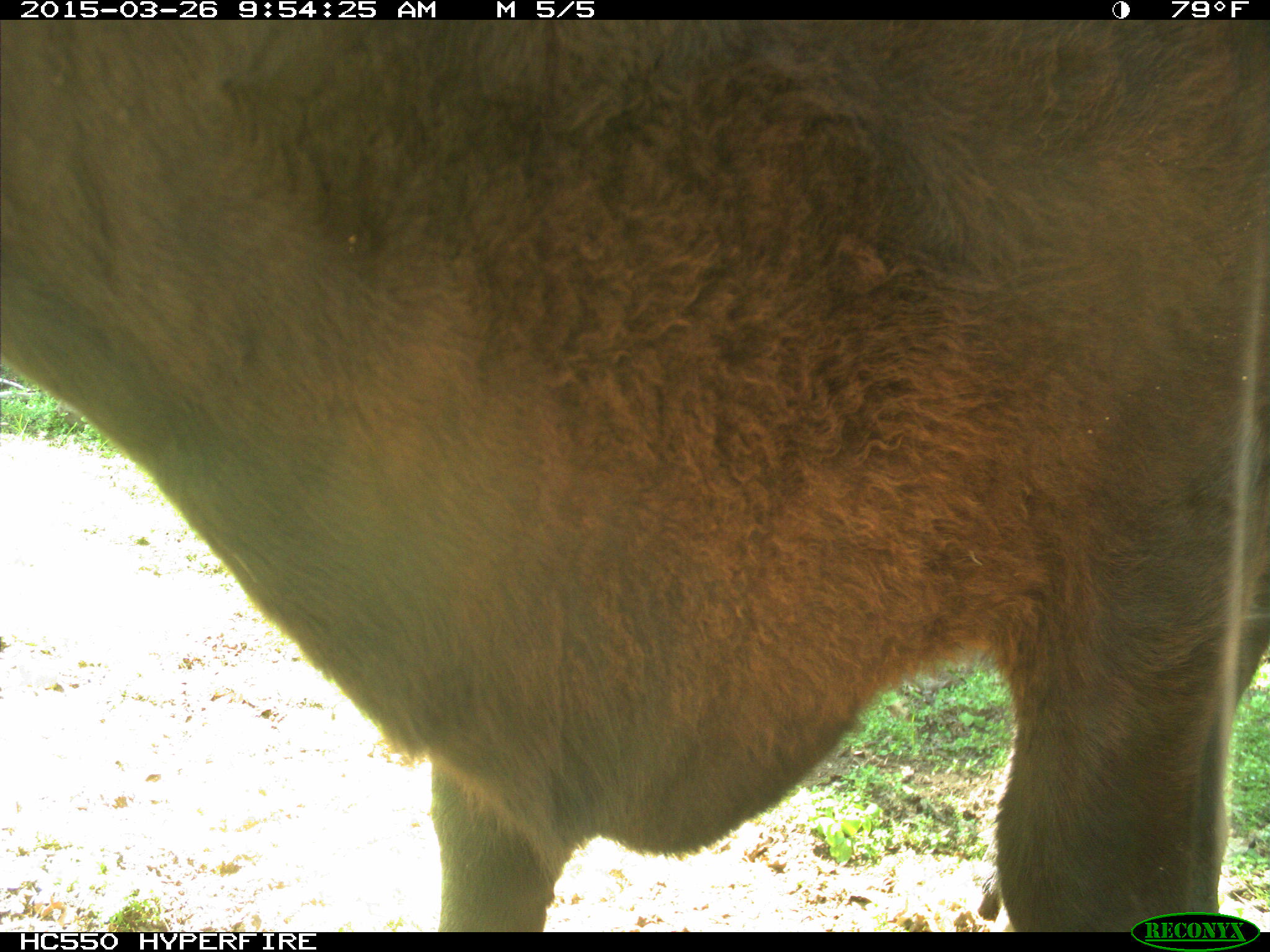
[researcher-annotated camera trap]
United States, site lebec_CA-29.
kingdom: Animalia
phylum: Chordata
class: Mammalia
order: Artiodactyla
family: Bovidae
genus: Bos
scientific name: Bos taurus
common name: domestic cow